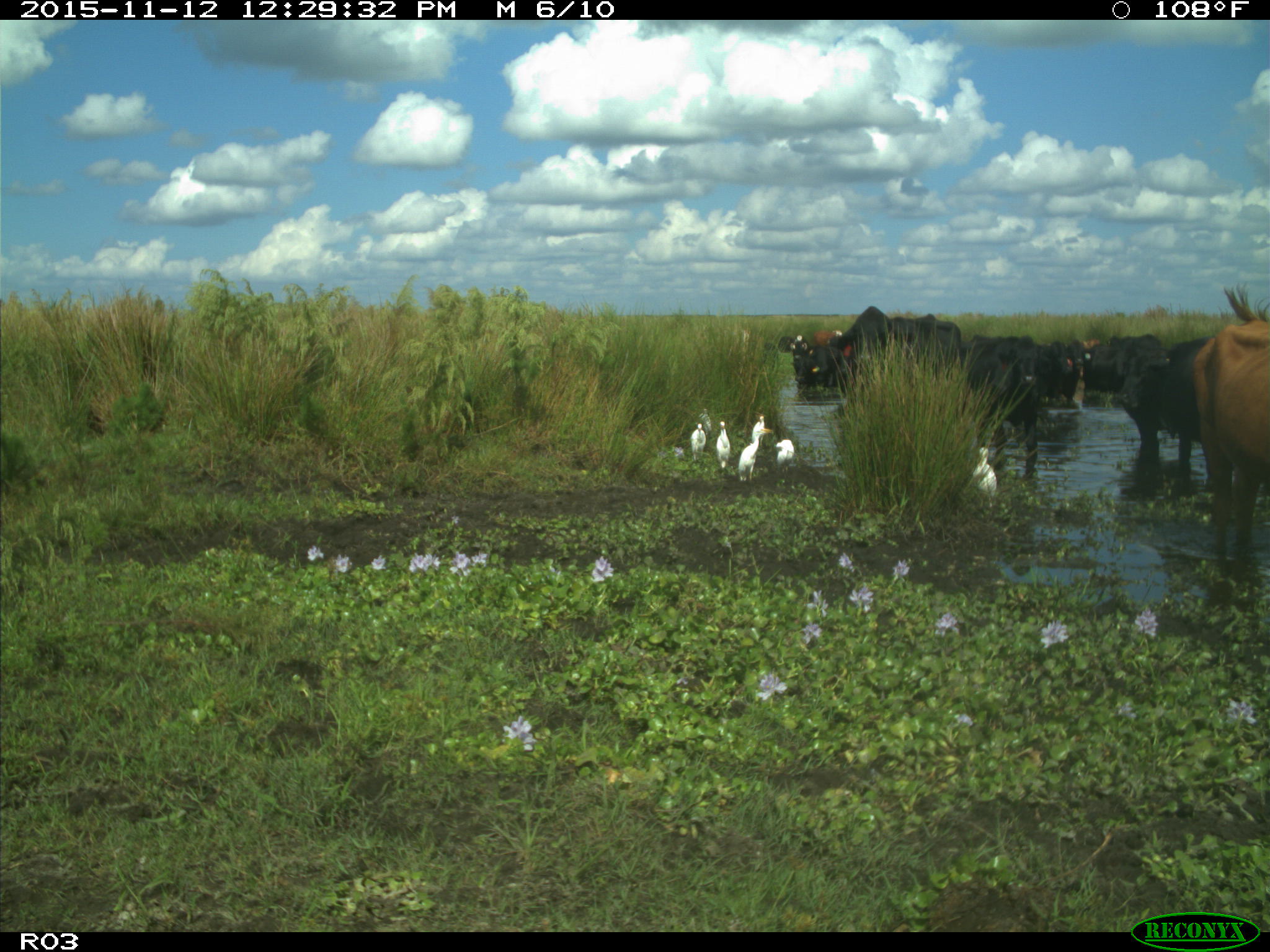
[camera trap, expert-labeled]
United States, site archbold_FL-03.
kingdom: Animalia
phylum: Chordata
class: Mammalia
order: Artiodactyla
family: Bovidae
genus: Bos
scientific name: Bos taurus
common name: domestic cow